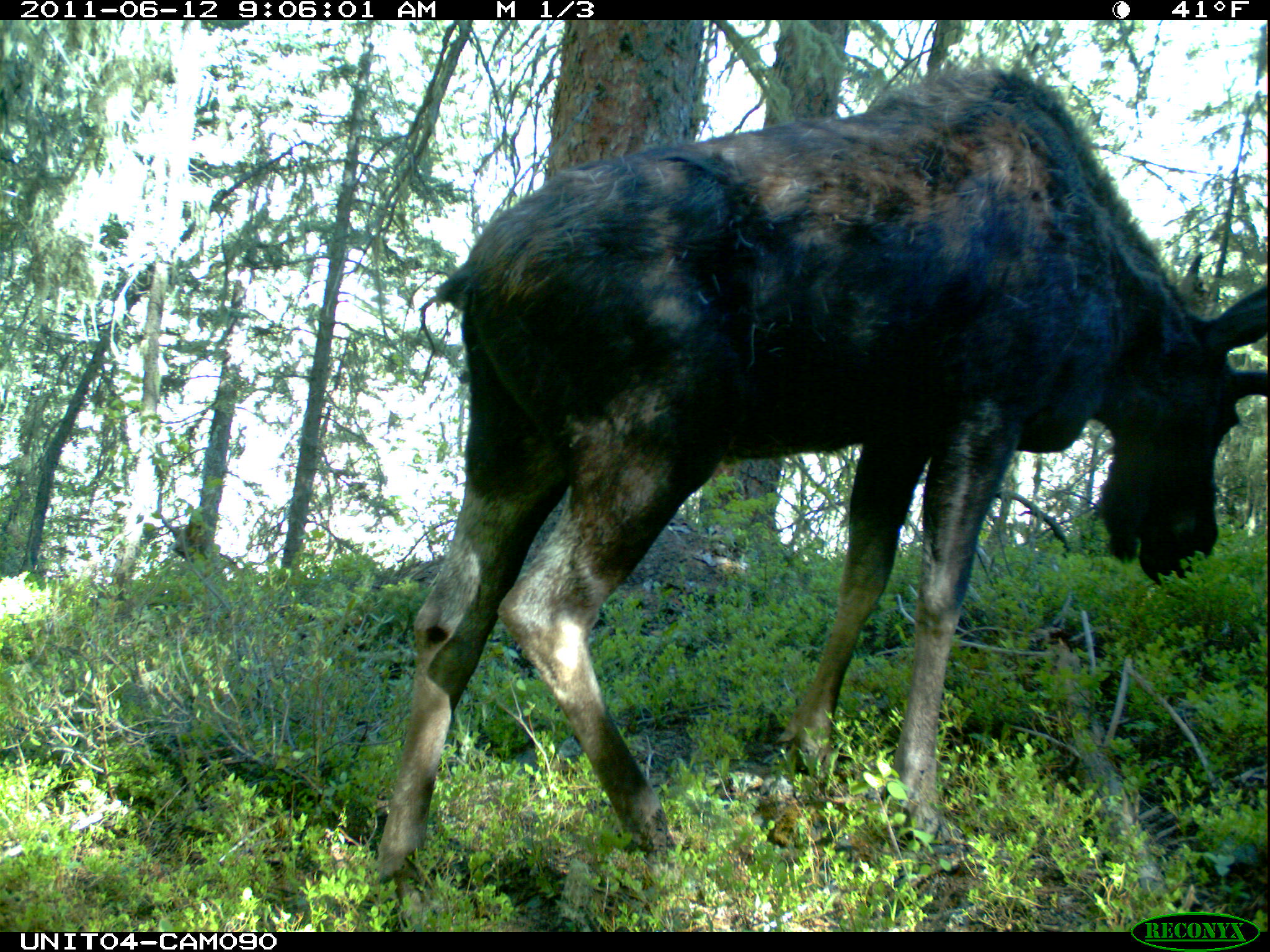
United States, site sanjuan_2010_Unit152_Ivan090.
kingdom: Animalia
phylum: Chordata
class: Mammalia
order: Artiodactyla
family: Cervidae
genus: Alces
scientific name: Alces alces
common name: moose